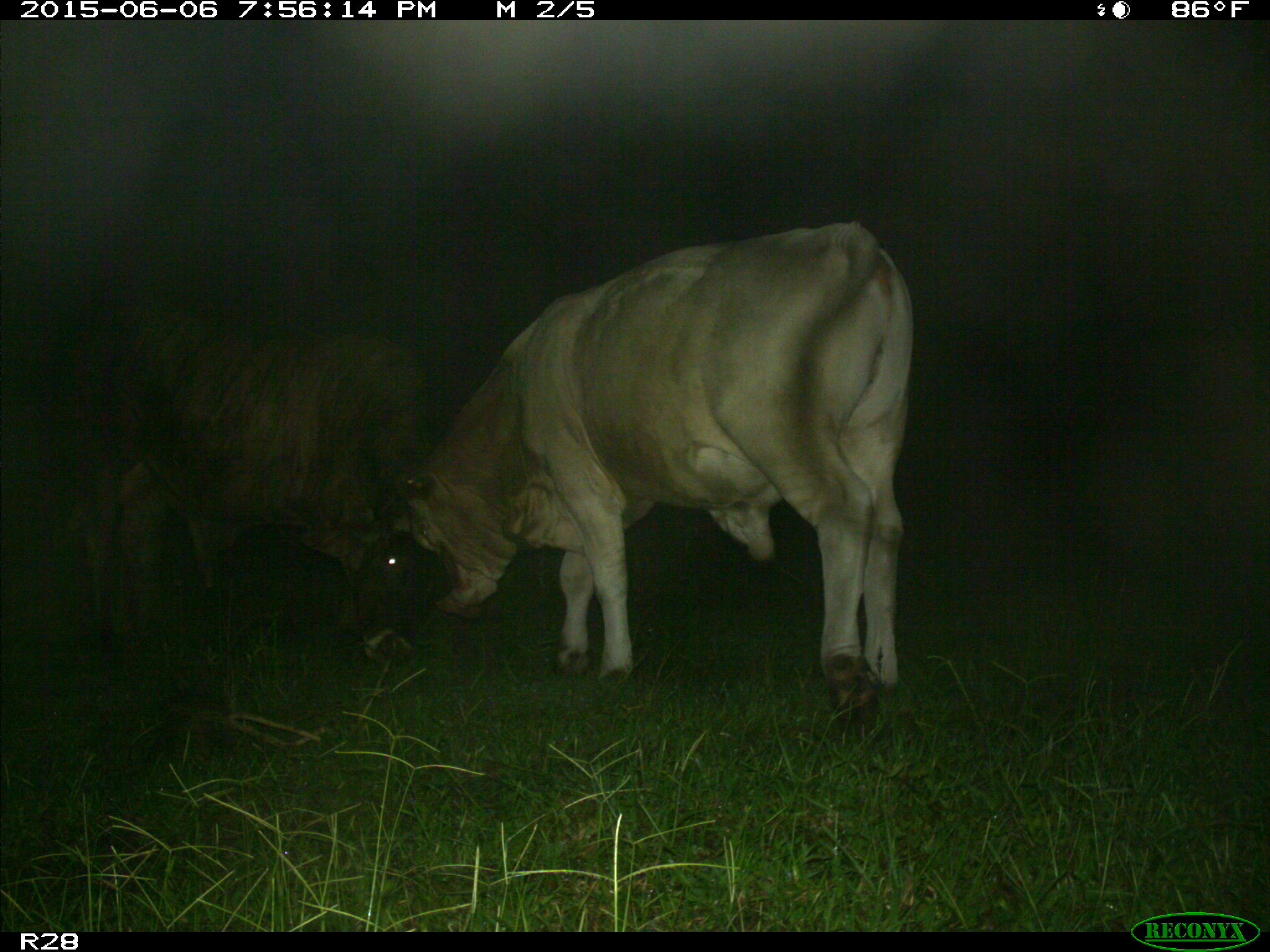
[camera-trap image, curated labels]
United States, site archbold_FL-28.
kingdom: Animalia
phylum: Chordata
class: Mammalia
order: Artiodactyla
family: Bovidae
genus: Bos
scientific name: Bos taurus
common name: domestic cow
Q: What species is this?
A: Bos taurus (domestic cow).